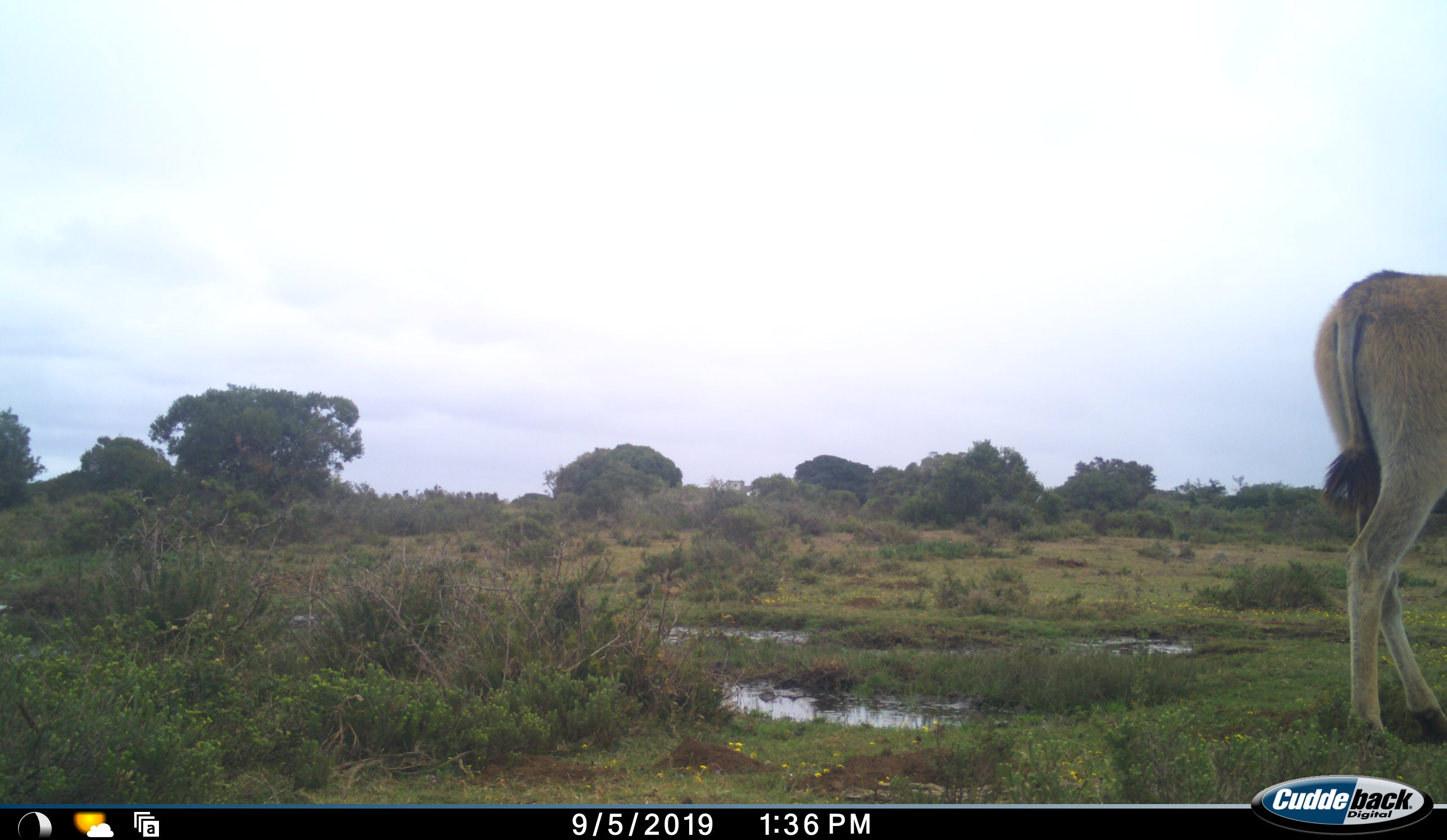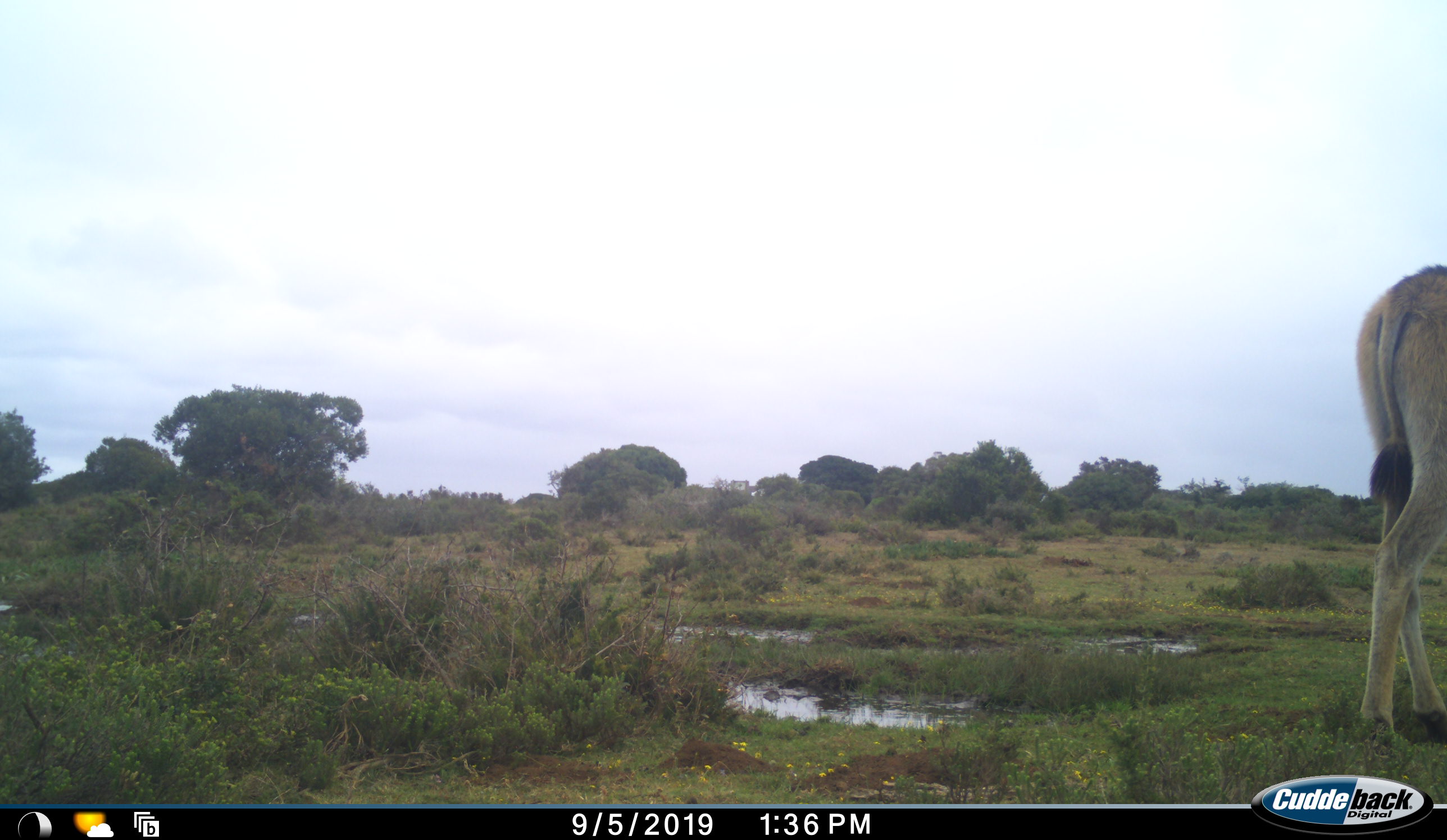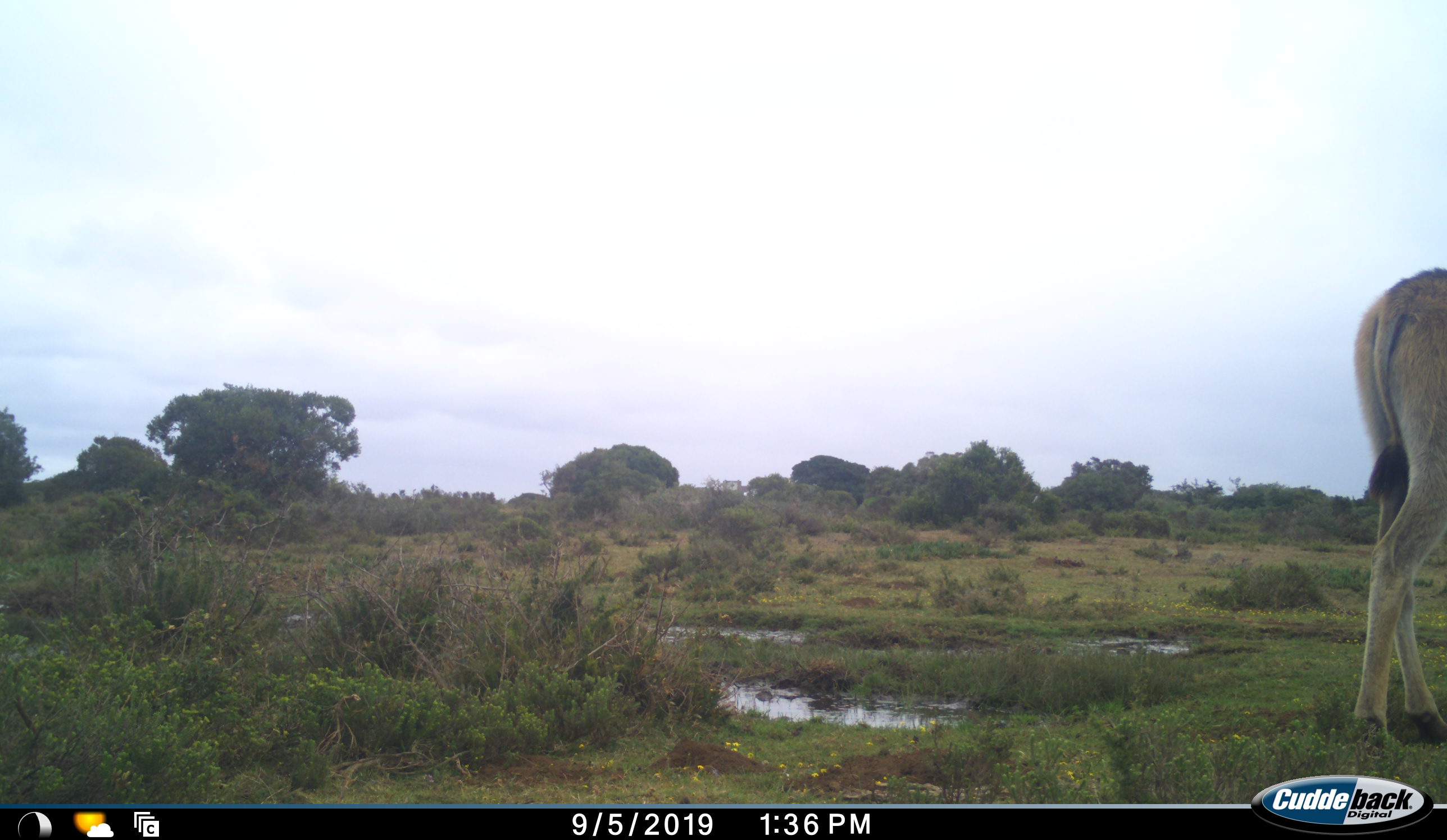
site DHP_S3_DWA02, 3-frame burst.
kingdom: Animalia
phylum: Chordata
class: Mammalia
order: Artiodactyla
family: Bovidae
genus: Tragelaphus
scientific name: Tragelaphus oryx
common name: eland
Eland (Tragelaphus oryx), count 1. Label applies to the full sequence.